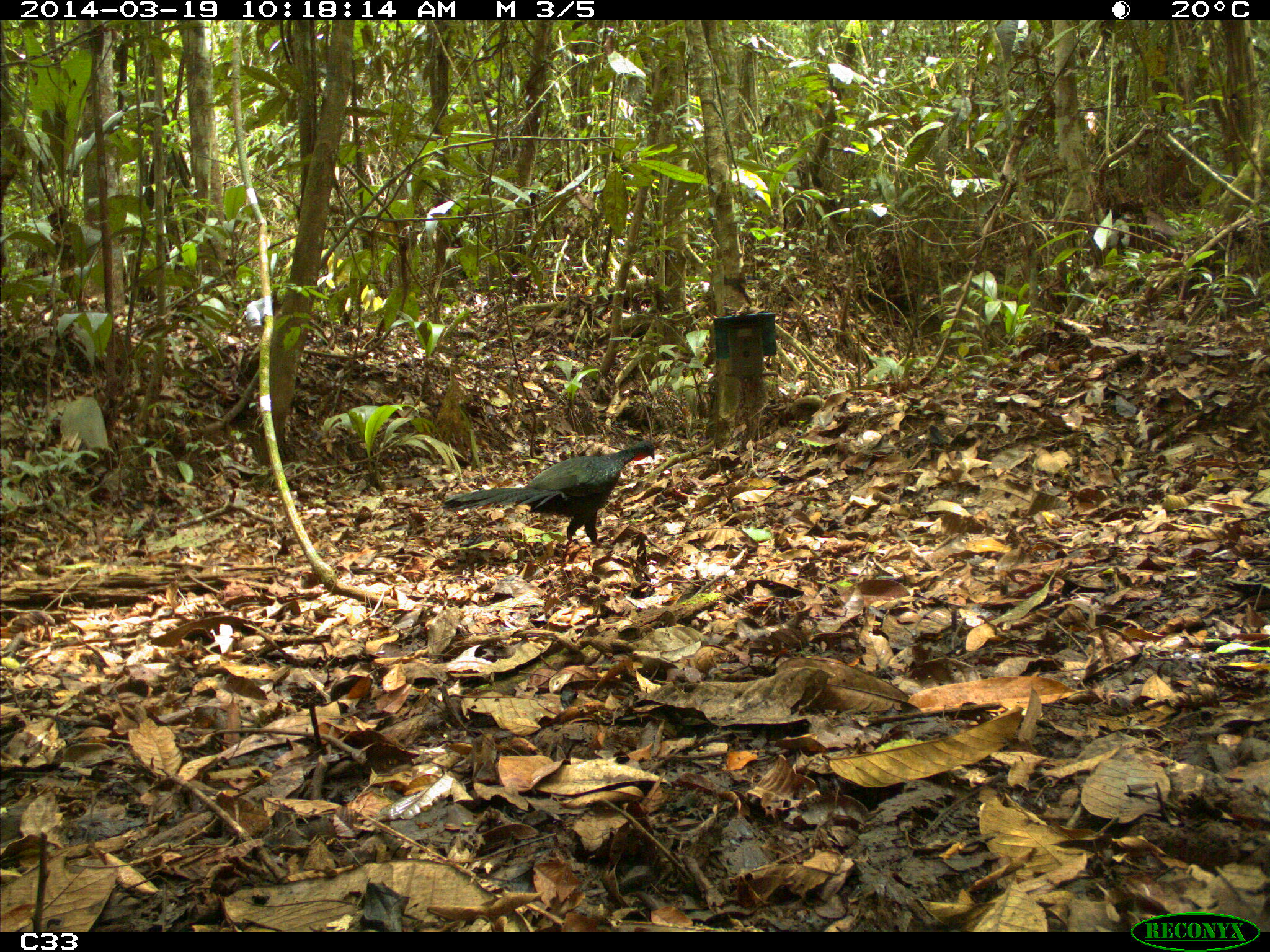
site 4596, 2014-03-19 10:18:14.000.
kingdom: Animalia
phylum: Chordata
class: Aves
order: Galliformes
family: Cracidae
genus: Penelope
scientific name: Penelope jacquacu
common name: spix's guan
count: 2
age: adult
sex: female